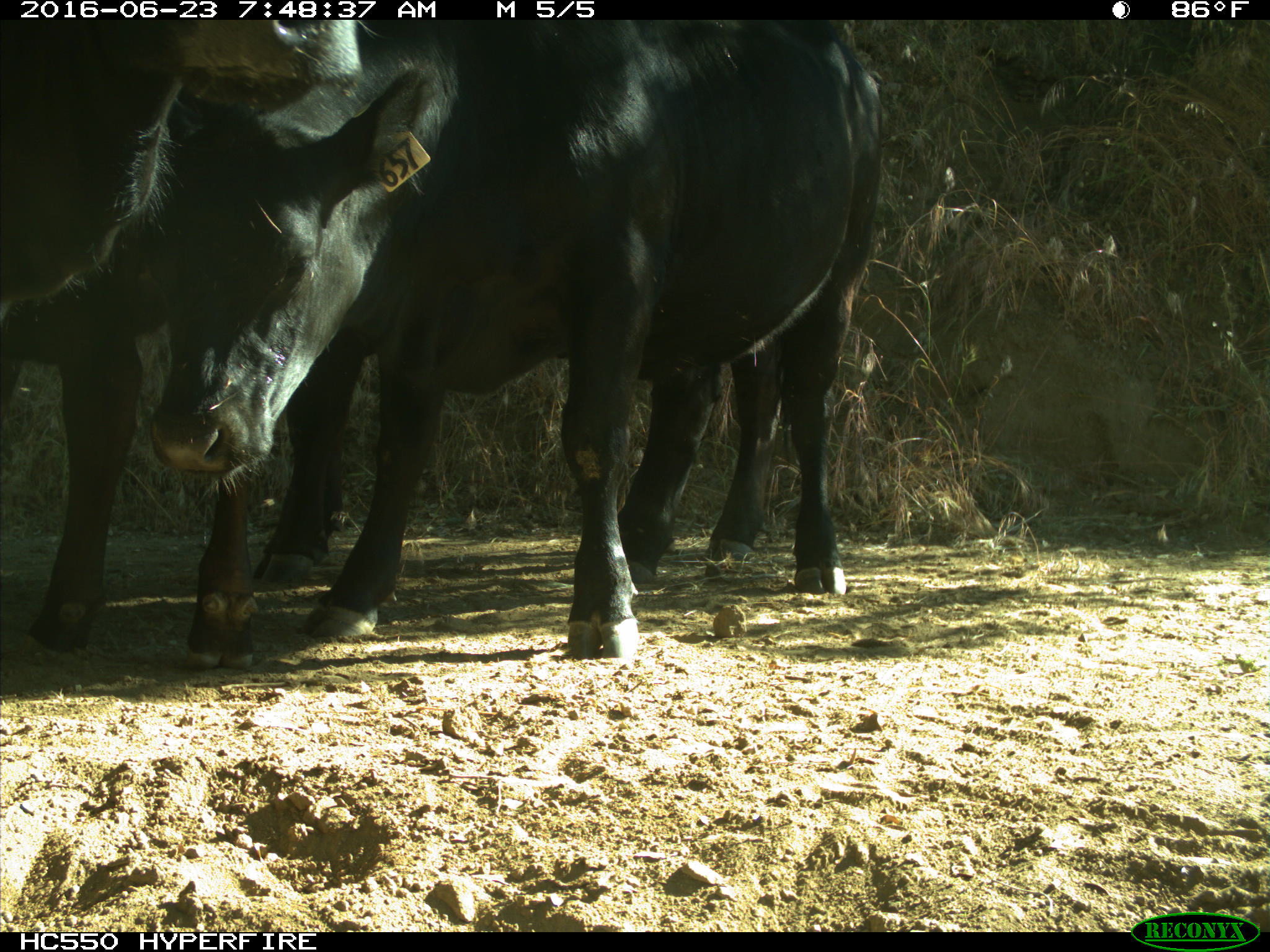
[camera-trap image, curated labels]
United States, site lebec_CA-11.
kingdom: Animalia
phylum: Chordata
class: Mammalia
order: Artiodactyla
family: Bovidae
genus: Bos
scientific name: Bos taurus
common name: domestic cow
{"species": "Bos taurus (domestic cow)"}